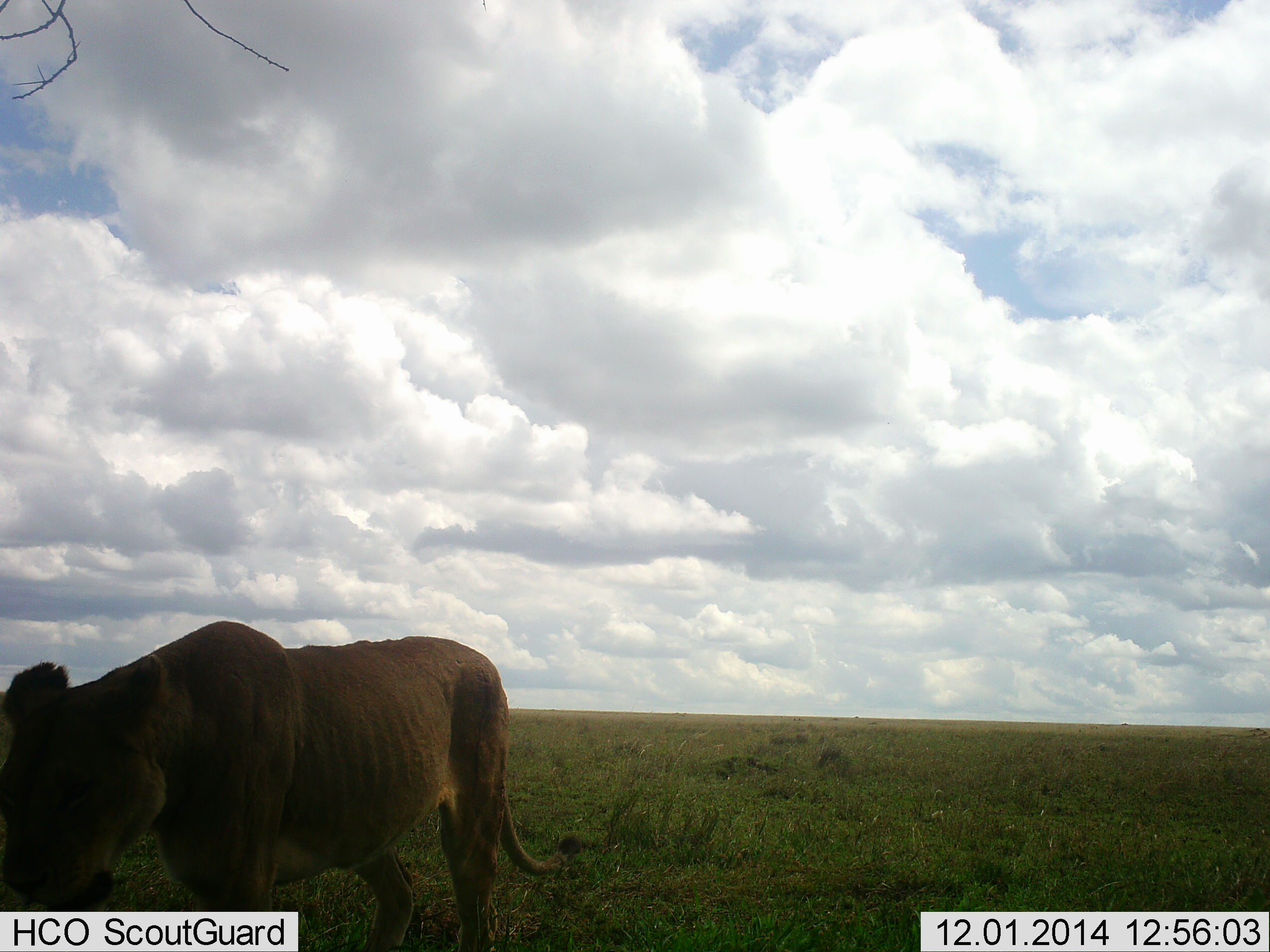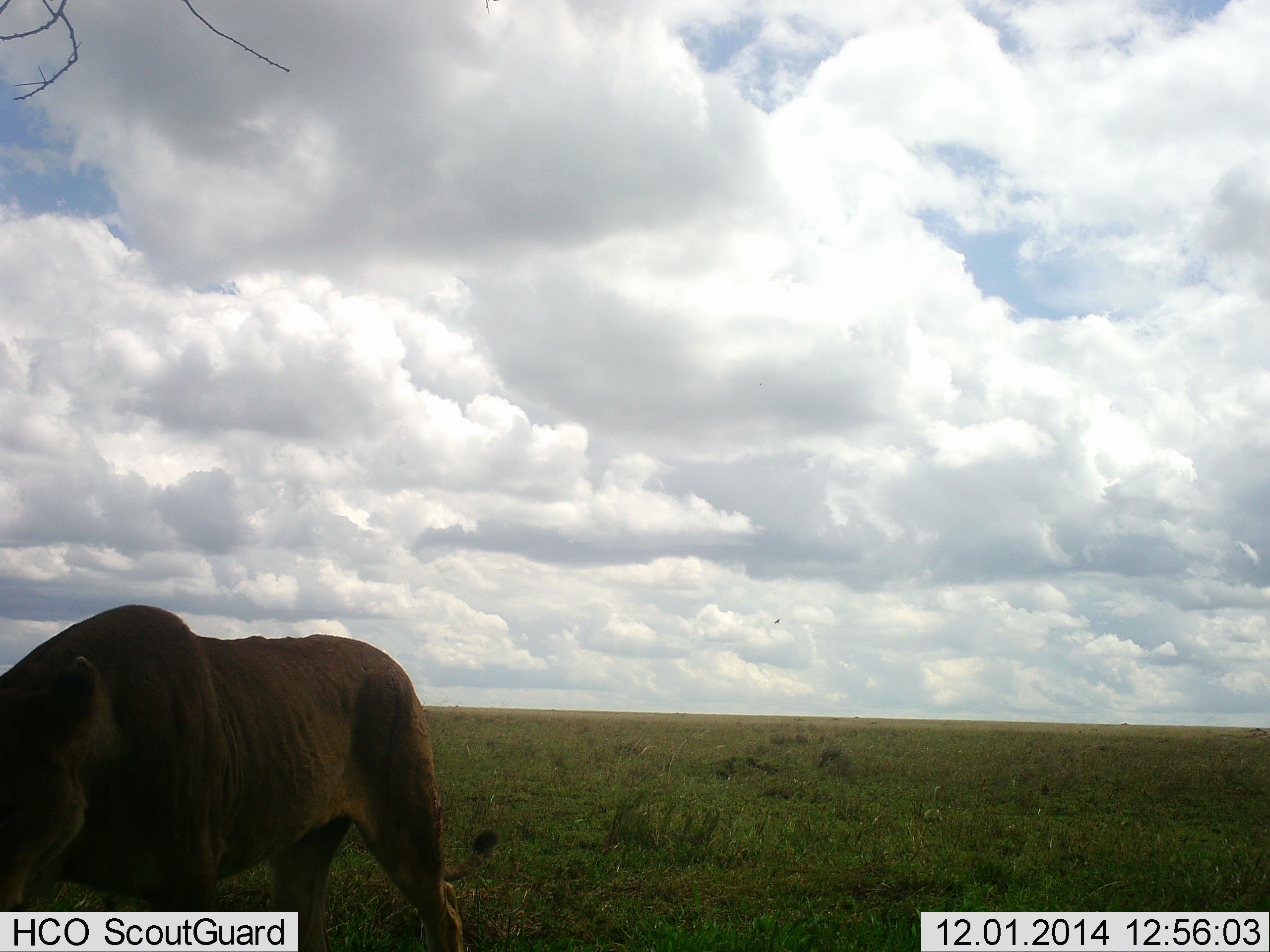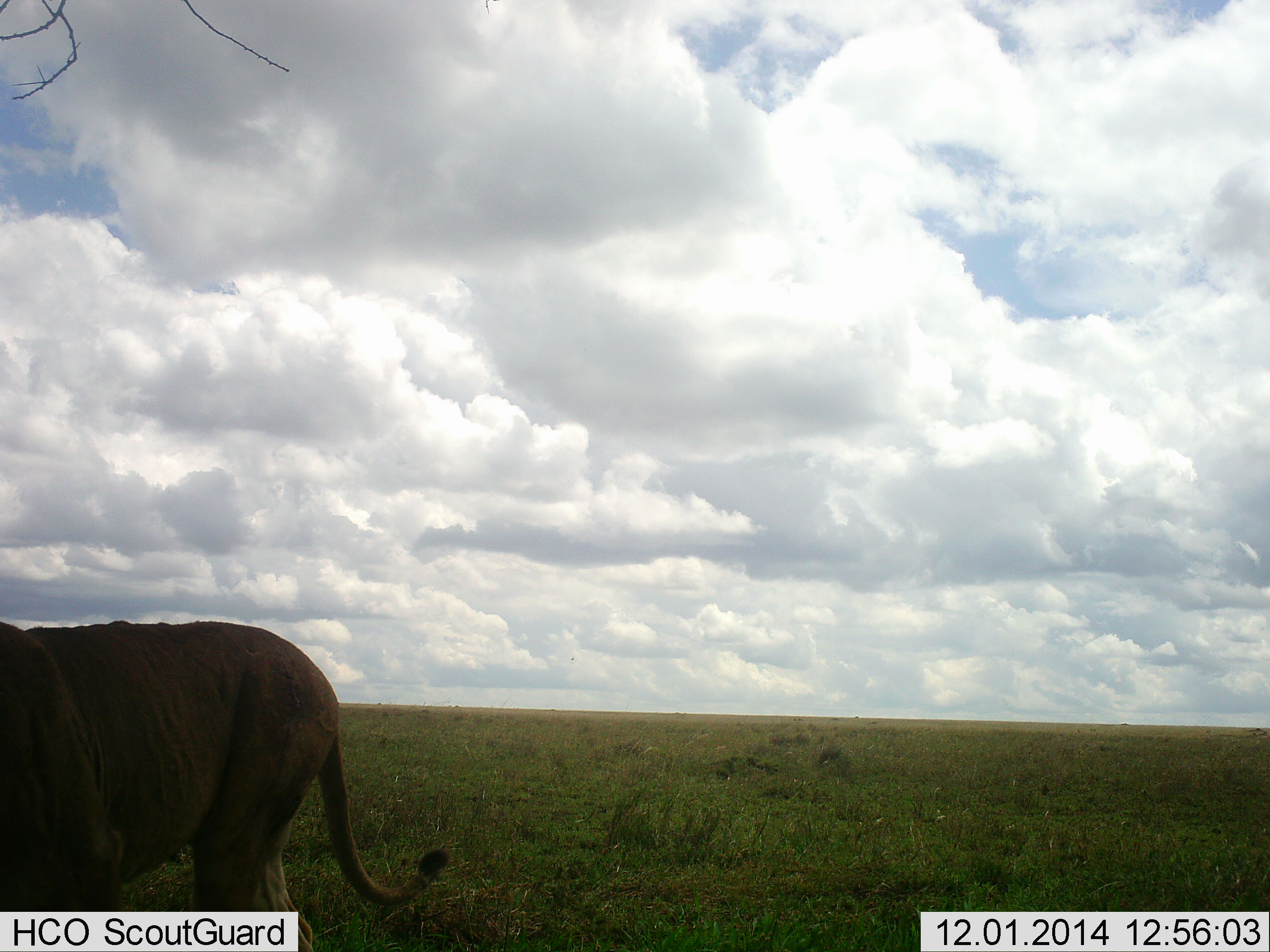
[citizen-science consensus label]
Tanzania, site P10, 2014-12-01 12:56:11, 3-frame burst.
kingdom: Animalia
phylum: Chordata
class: Mammalia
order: Carnivora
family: Felidae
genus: Panthera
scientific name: Panthera leo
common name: lion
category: lionfemale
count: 1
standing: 0%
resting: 0%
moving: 100%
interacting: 0%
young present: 0%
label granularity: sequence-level